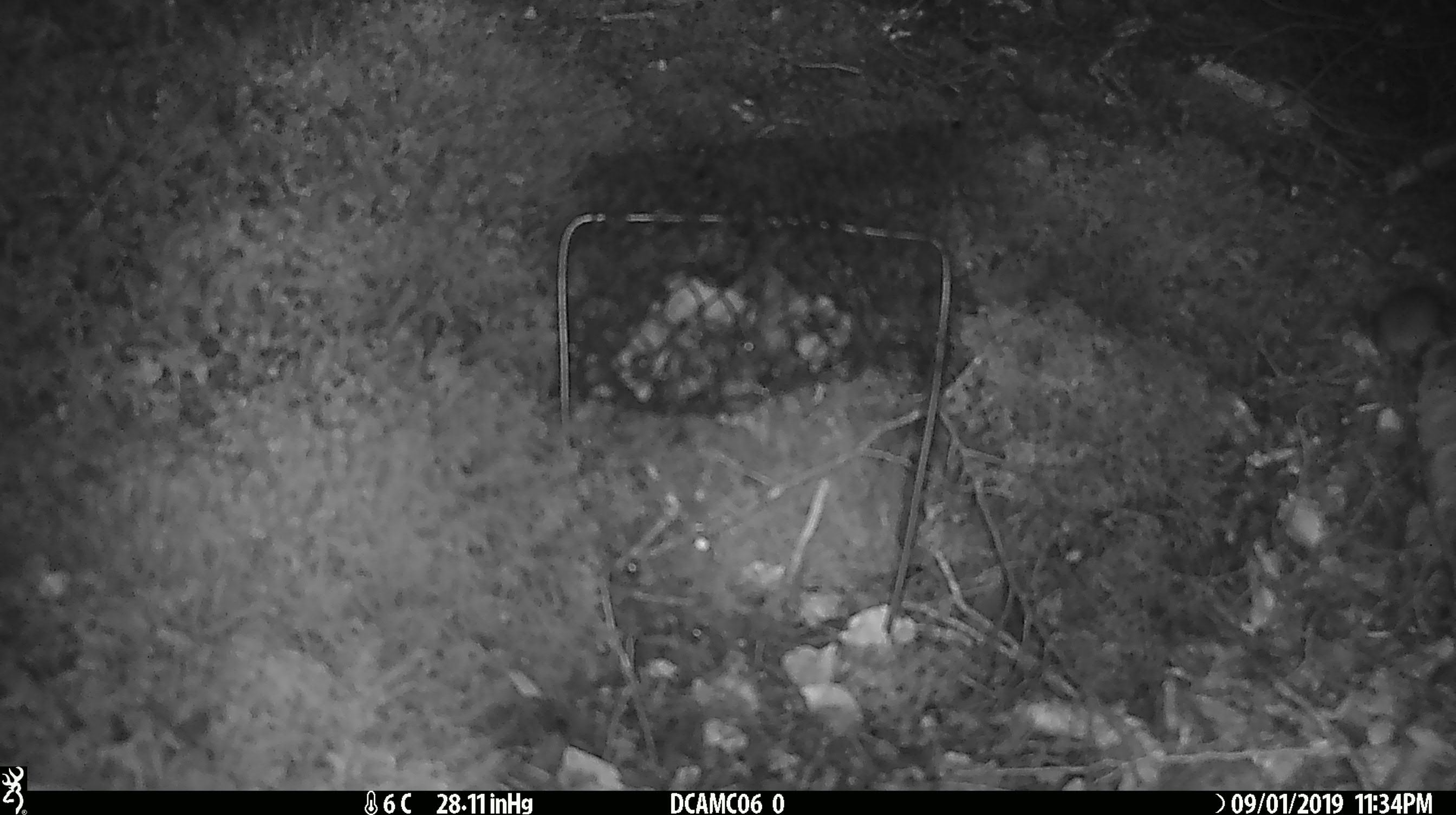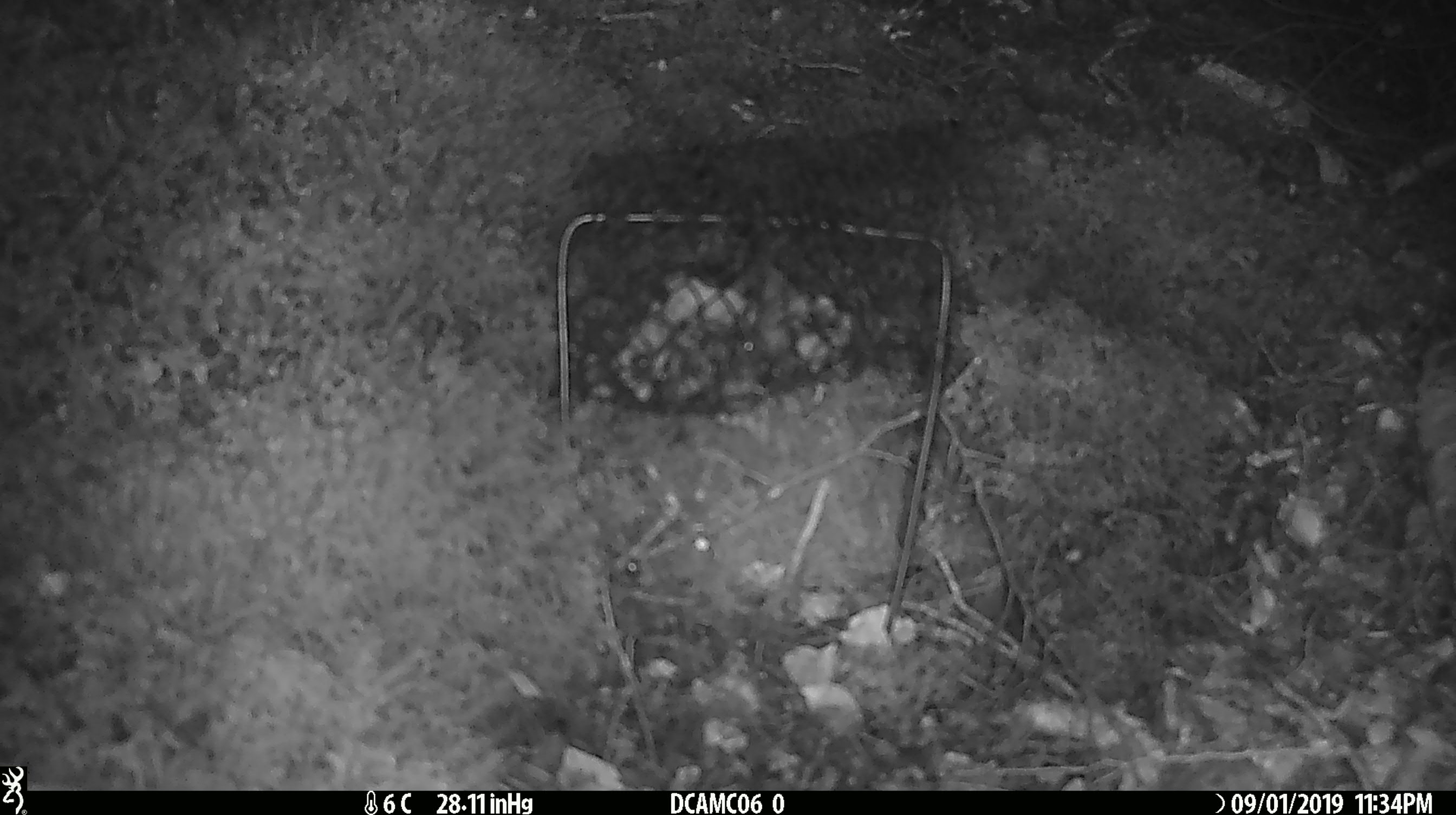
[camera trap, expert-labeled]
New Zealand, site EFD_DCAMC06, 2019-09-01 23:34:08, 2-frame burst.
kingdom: Animalia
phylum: Chordata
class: Mammalia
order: Rodentia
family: Muridae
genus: Mus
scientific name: Mus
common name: mouse